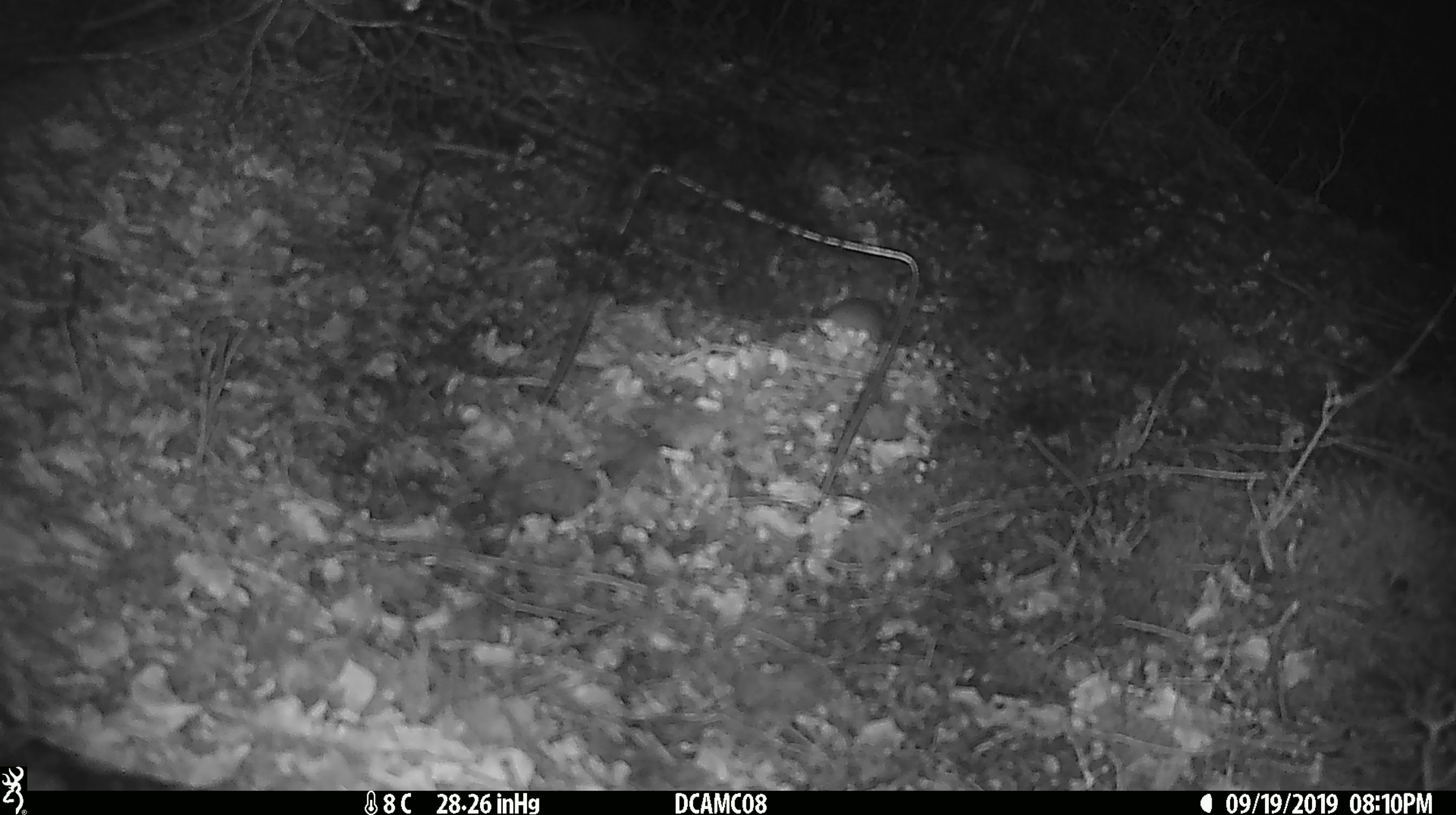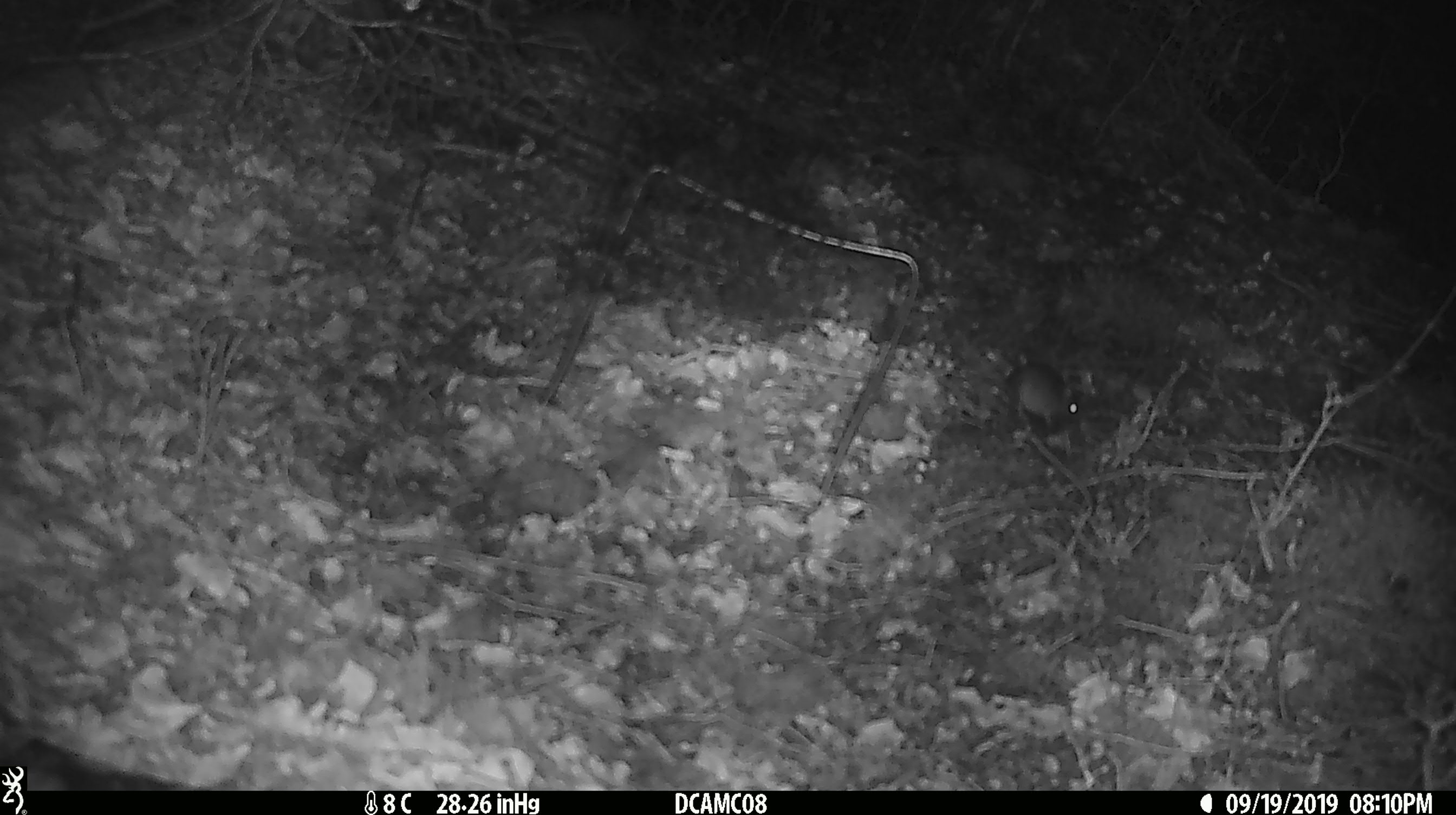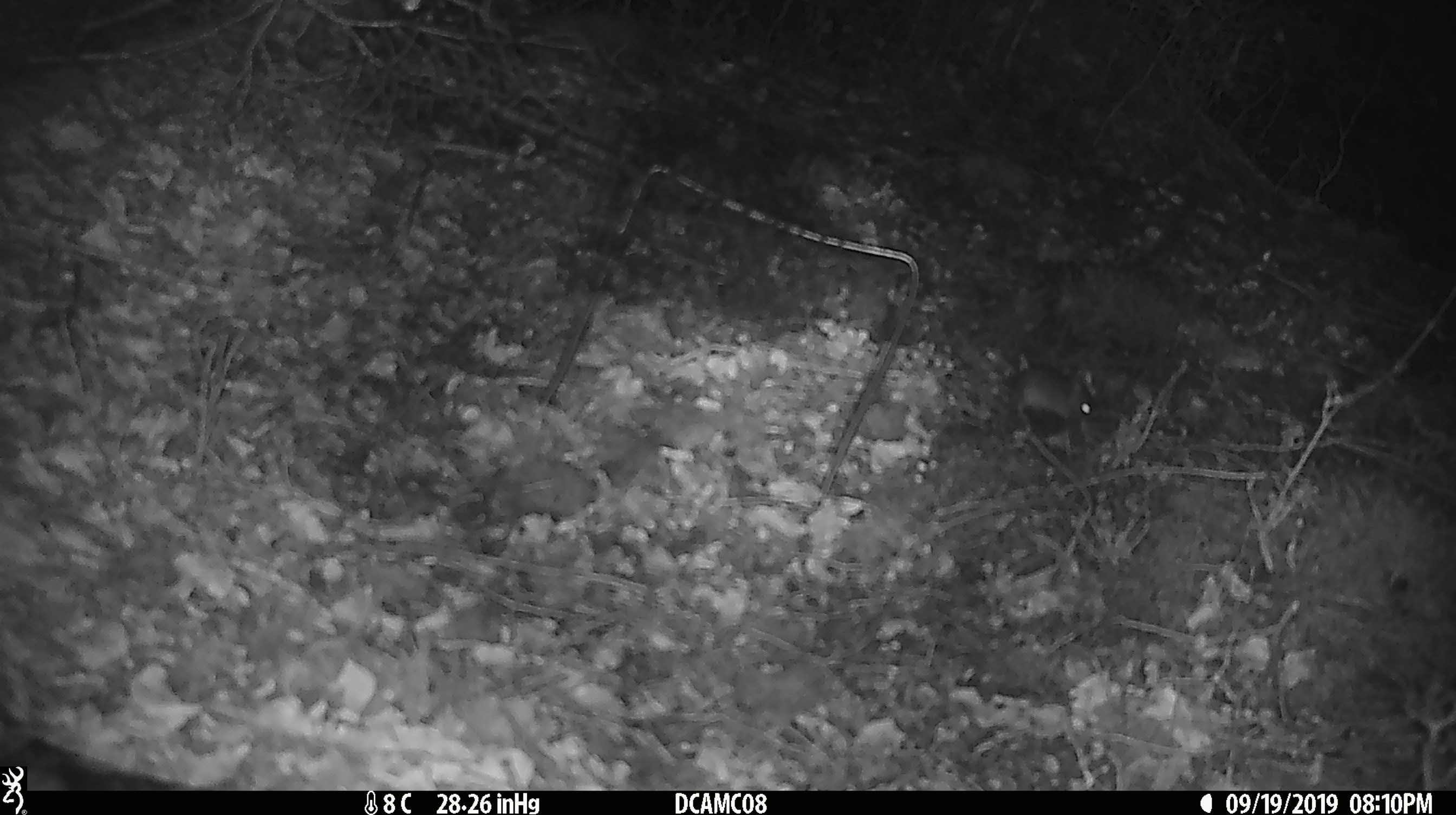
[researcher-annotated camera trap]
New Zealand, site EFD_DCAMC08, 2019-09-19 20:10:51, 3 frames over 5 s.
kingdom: Animalia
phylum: Chordata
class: Mammalia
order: Rodentia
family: Muridae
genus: Mus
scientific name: Mus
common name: mouse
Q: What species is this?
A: Mouse (Mus).